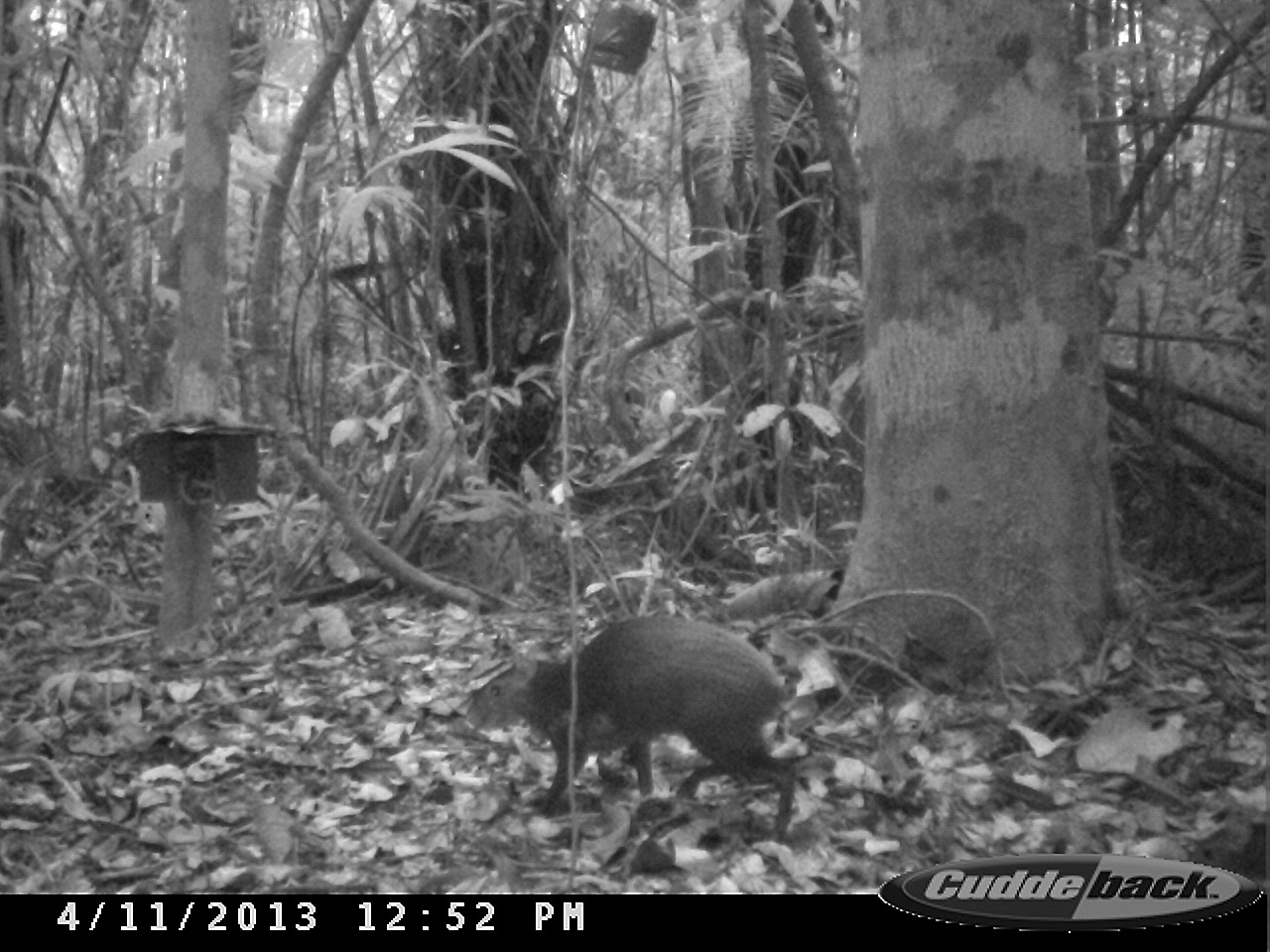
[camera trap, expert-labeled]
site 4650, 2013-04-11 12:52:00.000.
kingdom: Animalia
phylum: Chordata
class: Mammalia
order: Rodentia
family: Dasyproctidae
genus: Dasyprocta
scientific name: Dasyprocta leporina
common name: red-rumped agouti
Dasyprocta leporina (red-rumped agouti), count 3, age adult.